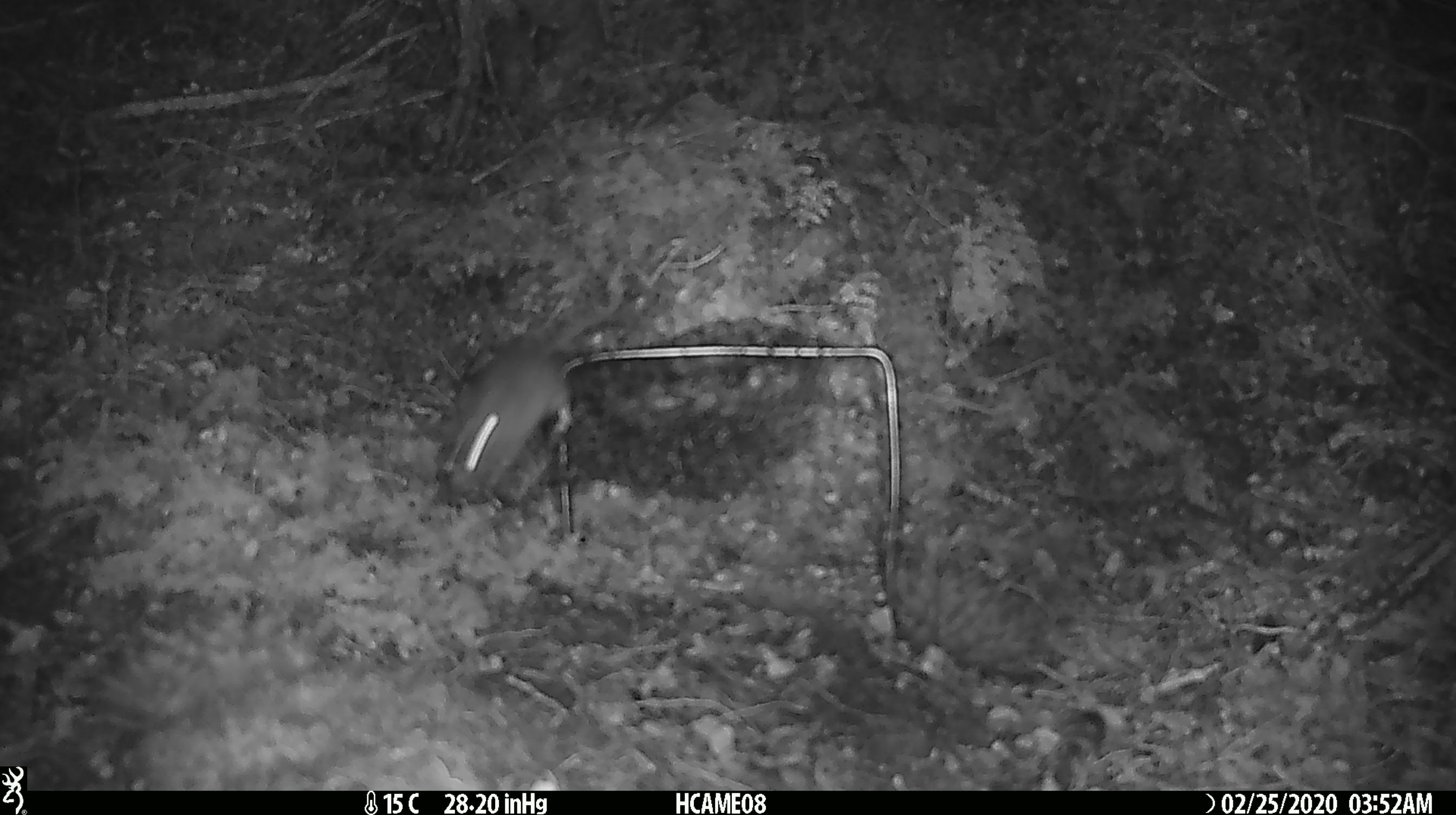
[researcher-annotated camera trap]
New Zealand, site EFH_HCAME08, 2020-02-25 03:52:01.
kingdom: Animalia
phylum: Chordata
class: Mammalia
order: Rodentia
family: Muridae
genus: Mus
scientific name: Mus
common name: mouse